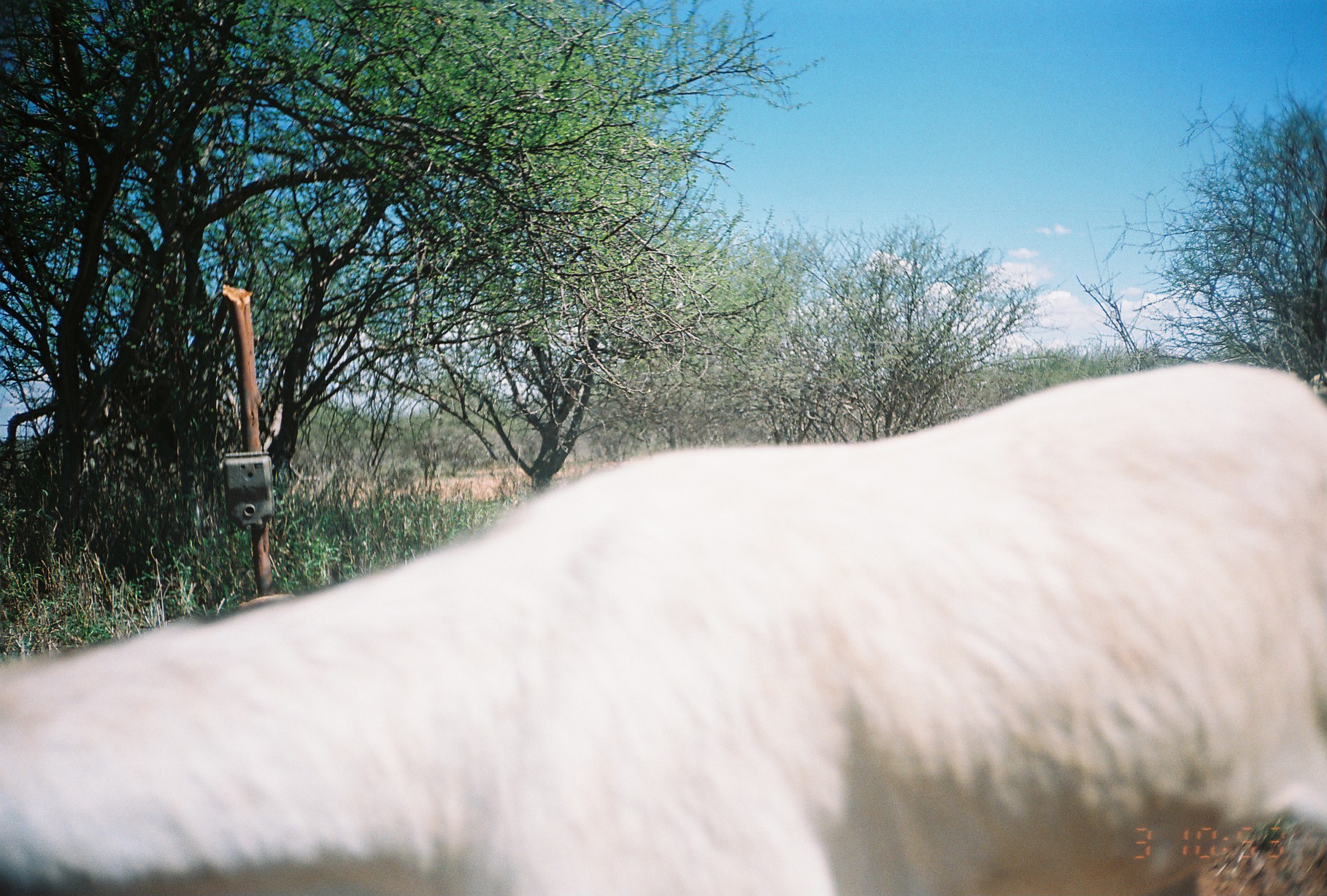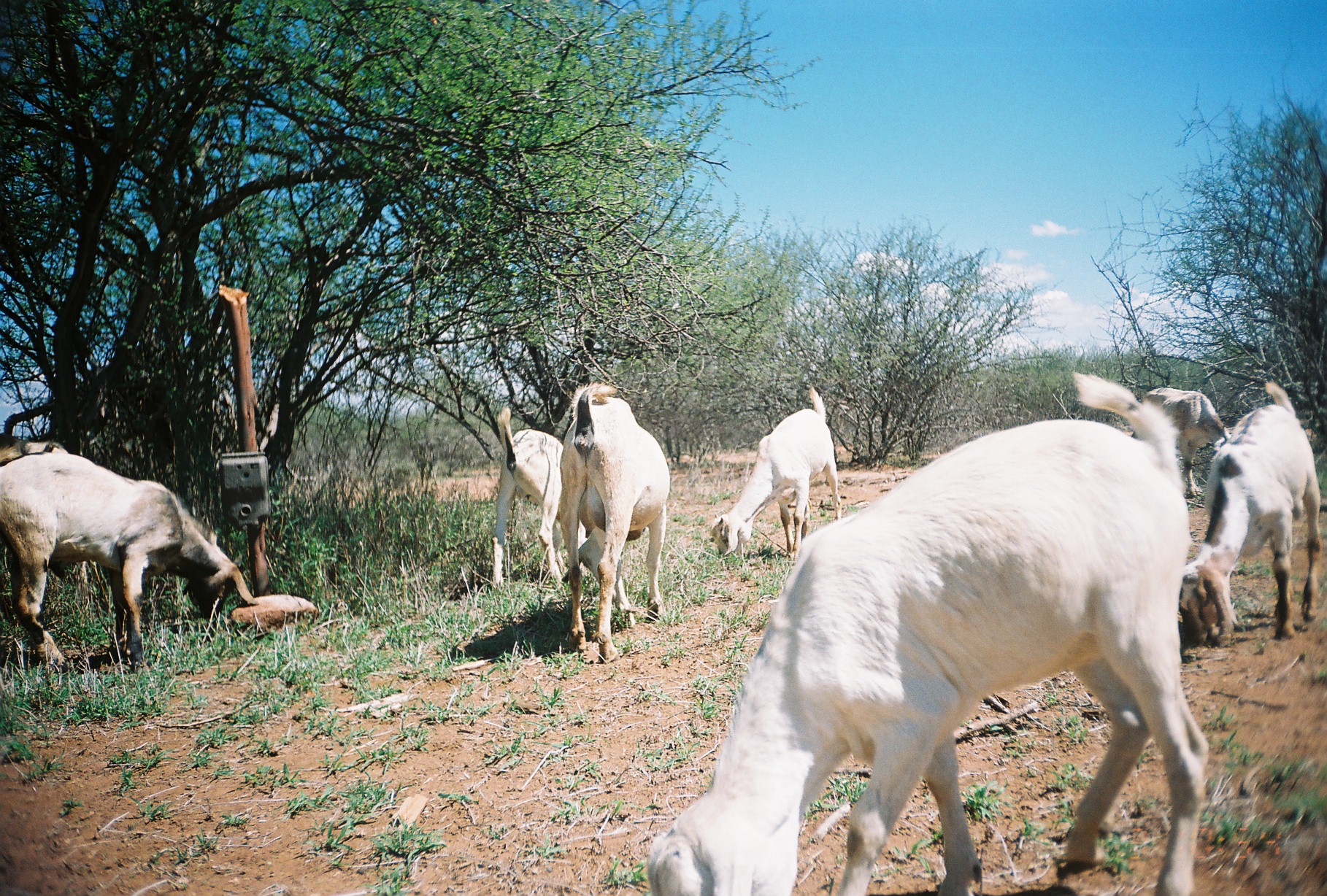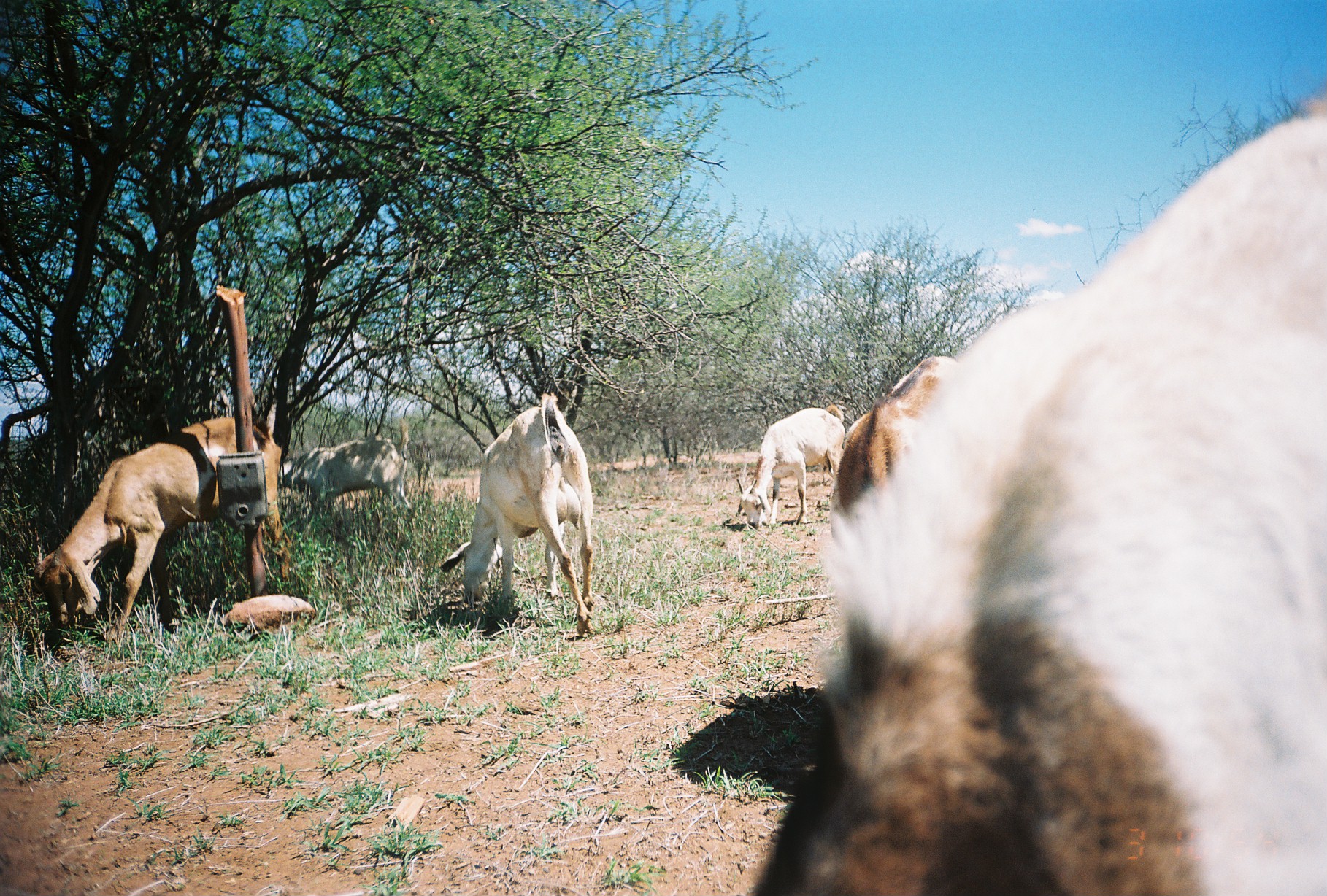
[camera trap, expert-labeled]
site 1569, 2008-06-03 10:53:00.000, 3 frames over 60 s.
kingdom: Animalia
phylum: Chordata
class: Mammalia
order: Artiodactyla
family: Bovidae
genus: Capra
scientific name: Capra aegagrus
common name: wild goat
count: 1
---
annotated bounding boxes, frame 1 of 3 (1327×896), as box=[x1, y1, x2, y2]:
capra aegagrus: box=[0, 361, 1327, 894]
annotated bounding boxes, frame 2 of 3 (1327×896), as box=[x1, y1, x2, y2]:
capra aegagrus: box=[647, 371, 1210, 896]; box=[1, 453, 258, 673]; box=[1178, 381, 1322, 645]; box=[560, 383, 670, 664]; box=[710, 384, 843, 561]; box=[490, 406, 587, 589]; box=[0, 434, 87, 586]; box=[1131, 387, 1233, 497]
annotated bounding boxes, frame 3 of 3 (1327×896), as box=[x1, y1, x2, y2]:
capra aegagrus: box=[815, 89, 1327, 896]; box=[32, 416, 291, 650]; box=[439, 393, 596, 640]; box=[829, 356, 958, 541]; box=[277, 418, 414, 522]; box=[736, 405, 846, 530]